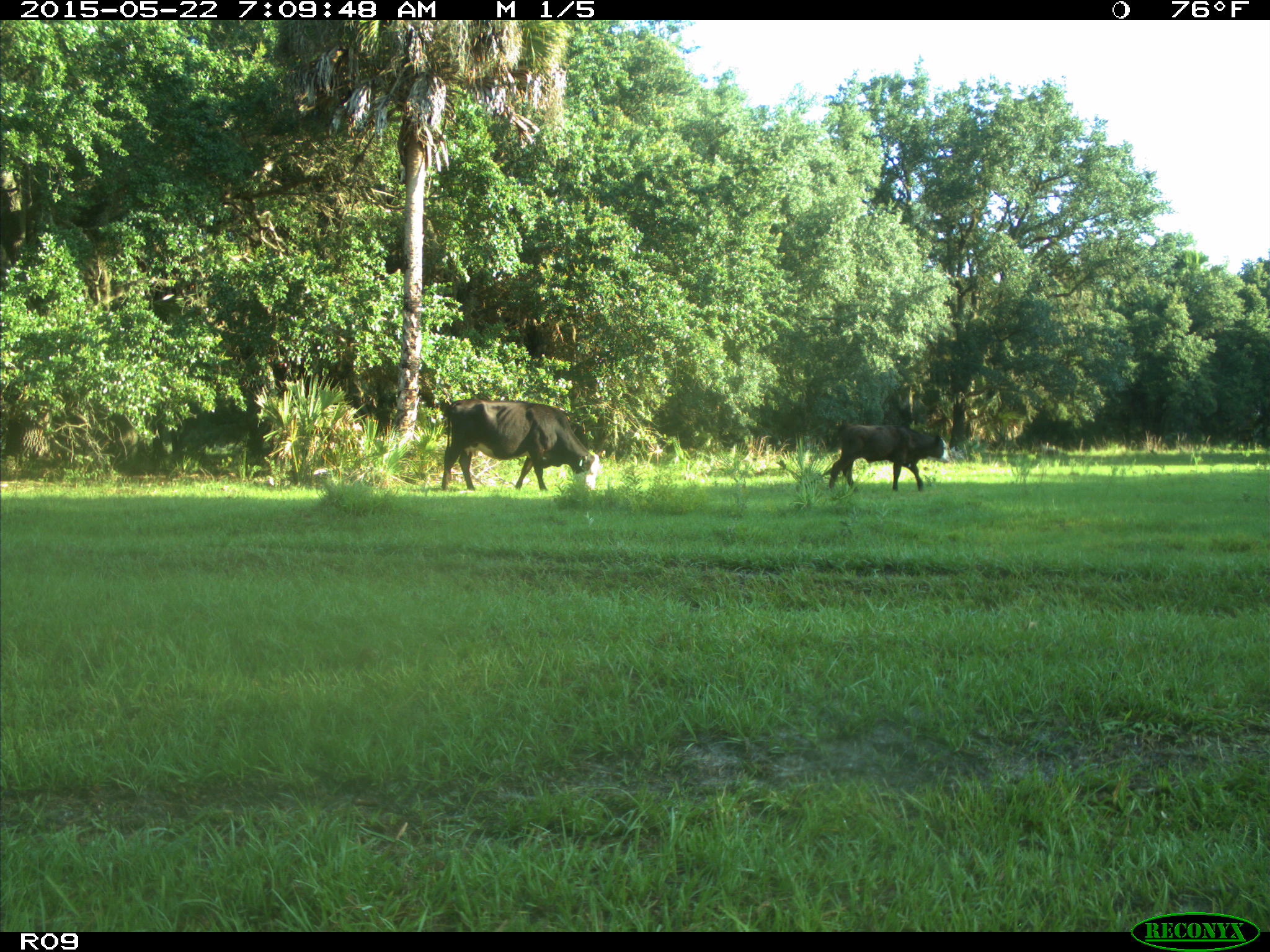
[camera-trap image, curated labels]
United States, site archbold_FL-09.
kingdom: Animalia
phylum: Chordata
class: Mammalia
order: Artiodactyla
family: Bovidae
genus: Bos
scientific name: Bos taurus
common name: domestic cow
Bos taurus (domestic cow).